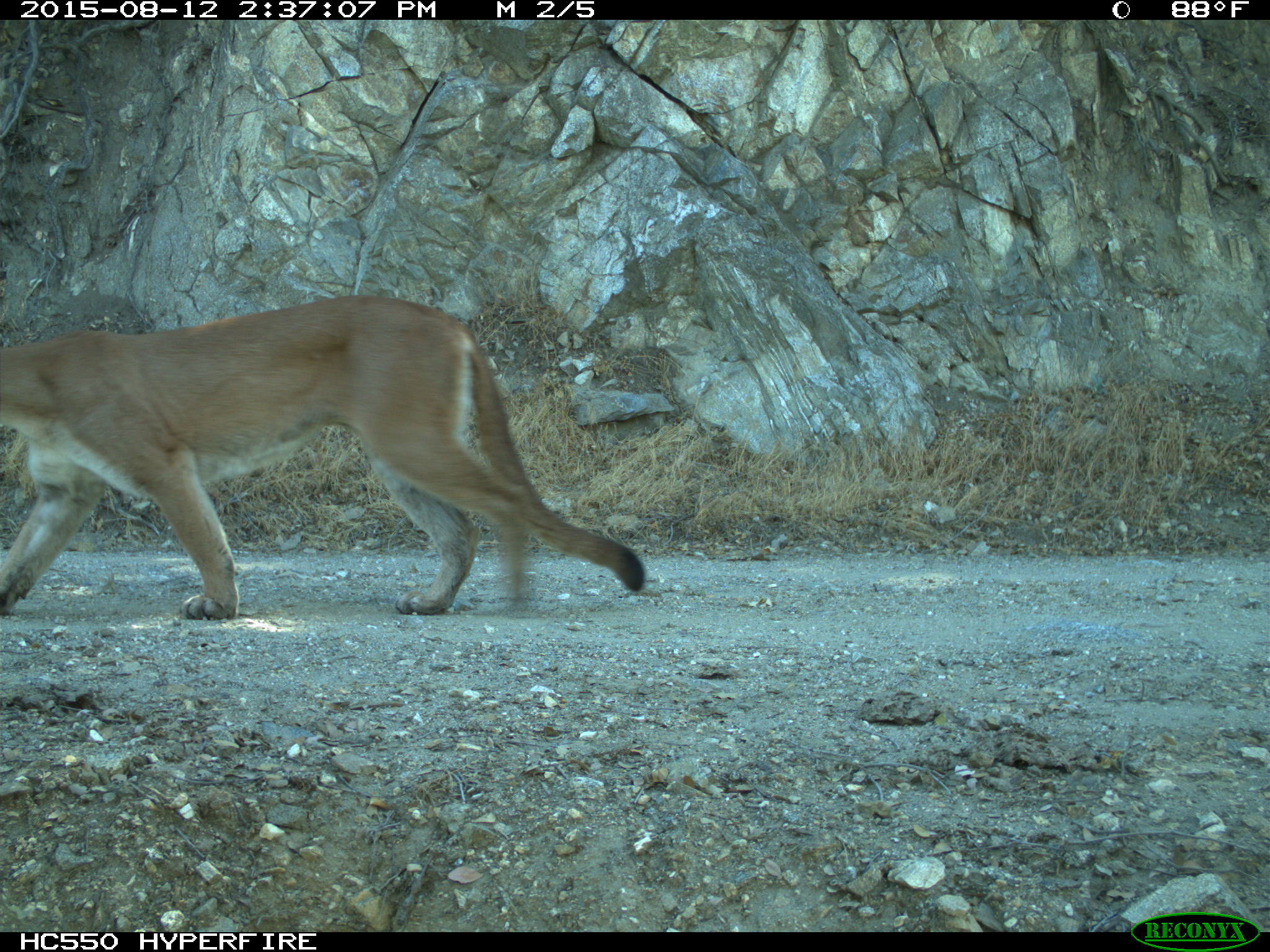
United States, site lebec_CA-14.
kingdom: Animalia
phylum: Chordata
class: Mammalia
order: Carnivora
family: Felidae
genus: Puma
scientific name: Puma concolor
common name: mountain lion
Puma concolor (mountain lion).